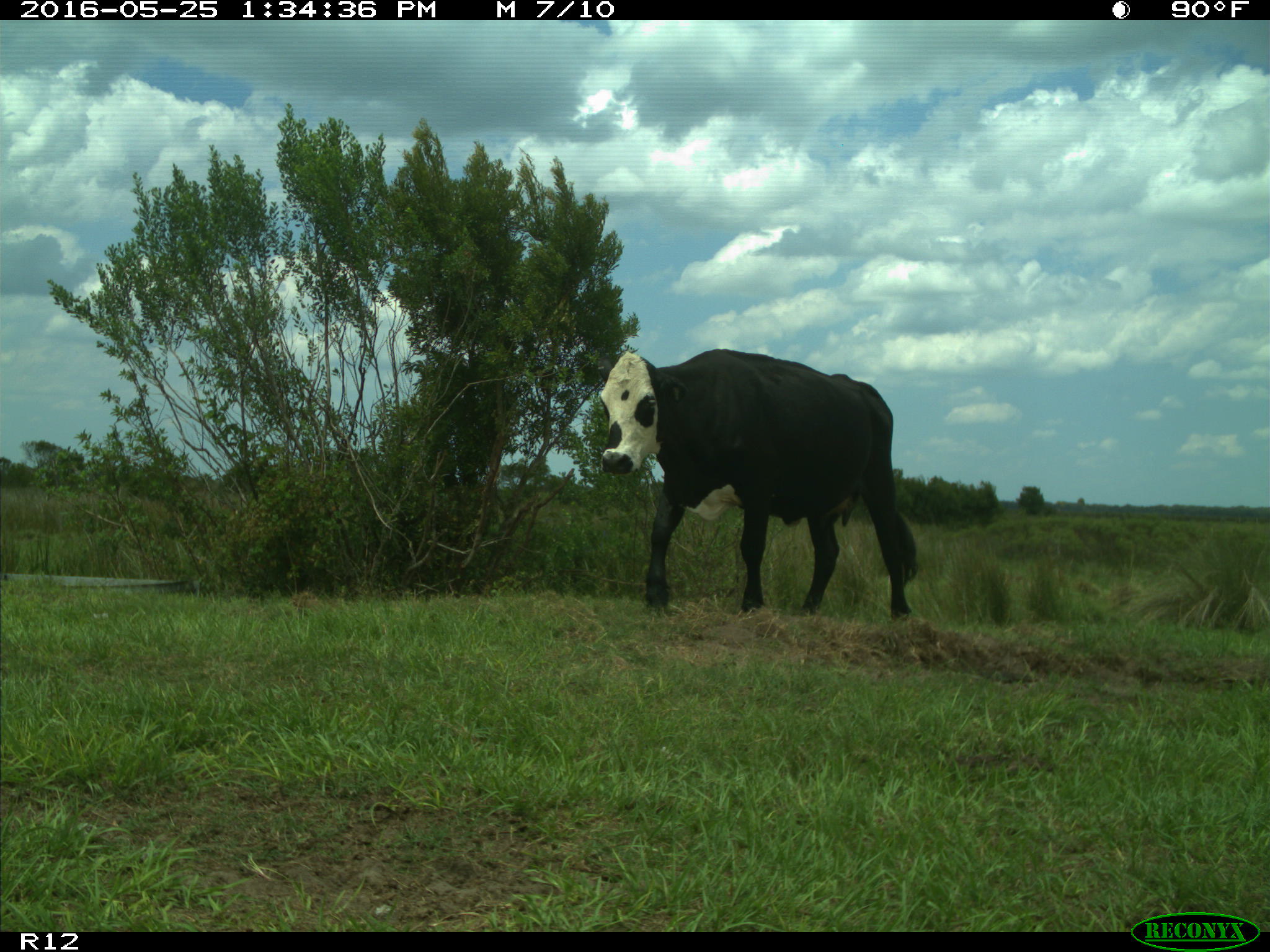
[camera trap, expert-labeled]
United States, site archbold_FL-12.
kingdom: Animalia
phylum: Chordata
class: Mammalia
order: Artiodactyla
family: Bovidae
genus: Bos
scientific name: Bos taurus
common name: domestic cow